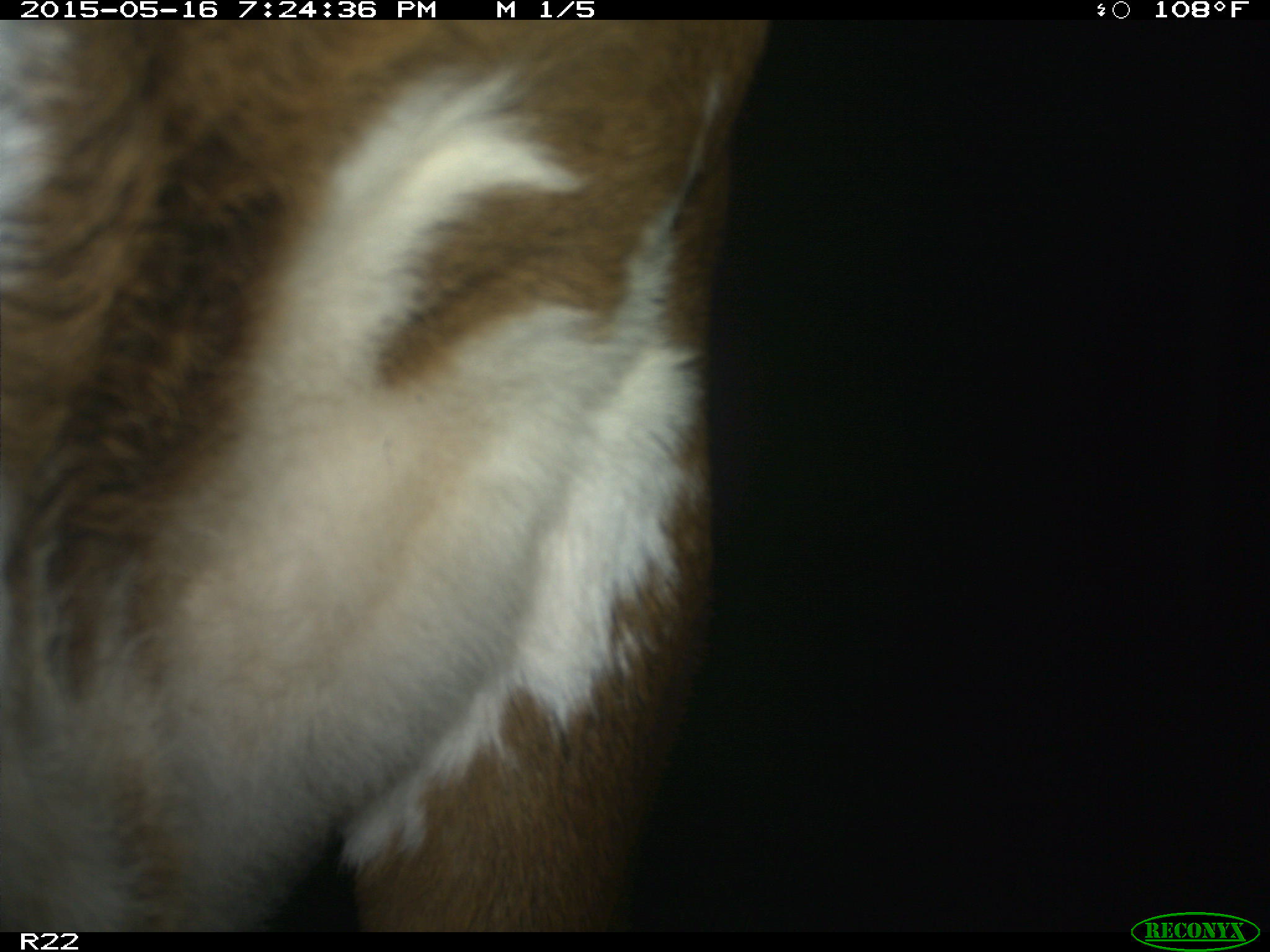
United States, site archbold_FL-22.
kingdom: Animalia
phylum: Chordata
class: Mammalia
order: Artiodactyla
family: Bovidae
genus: Bos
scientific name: Bos taurus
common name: domestic cow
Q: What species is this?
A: Bos taurus (domestic cow).